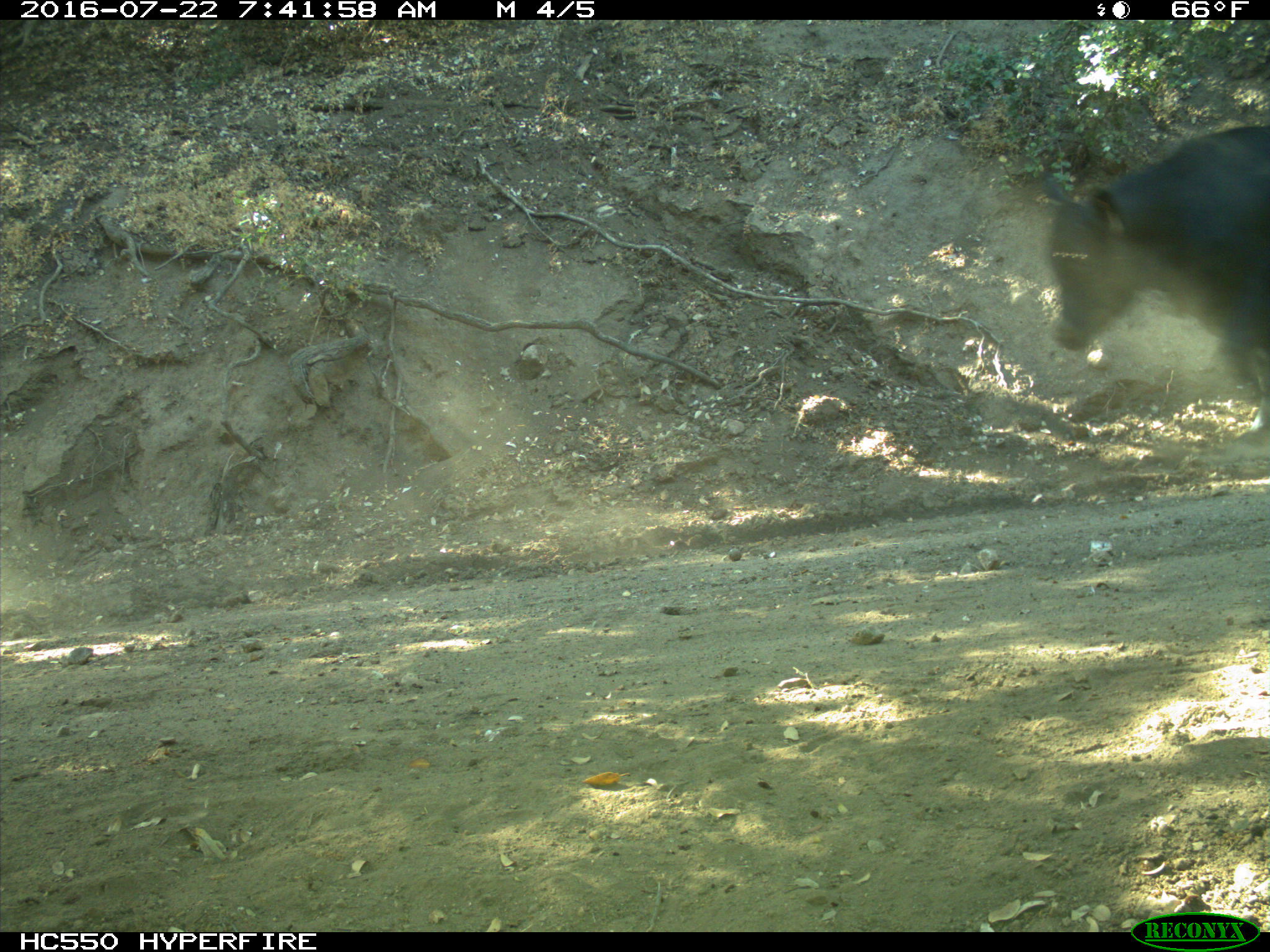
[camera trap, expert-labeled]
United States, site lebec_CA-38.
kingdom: Animalia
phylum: Chordata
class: Mammalia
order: Artiodactyla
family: Bovidae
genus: Bos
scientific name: Bos taurus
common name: domestic cow